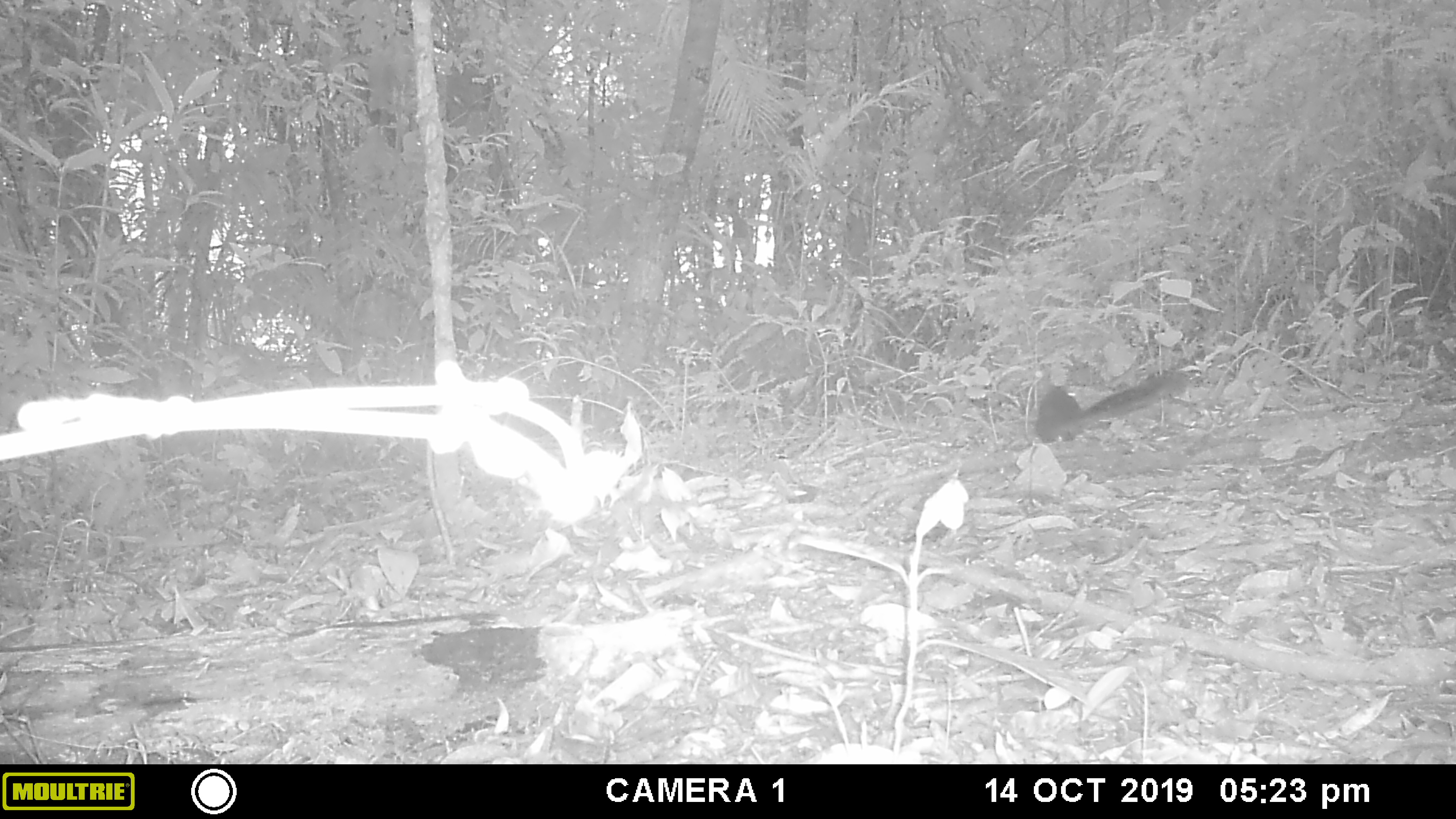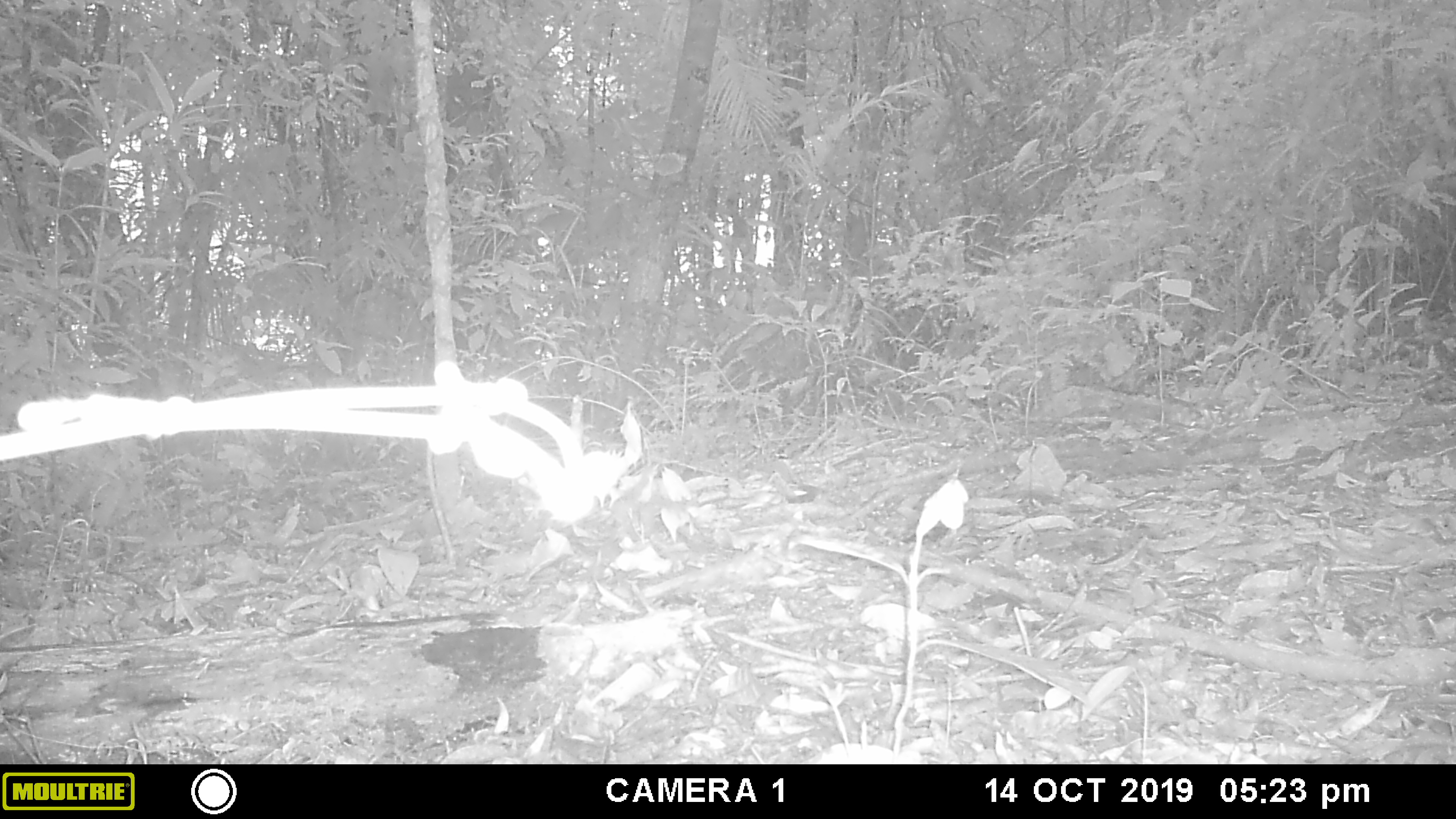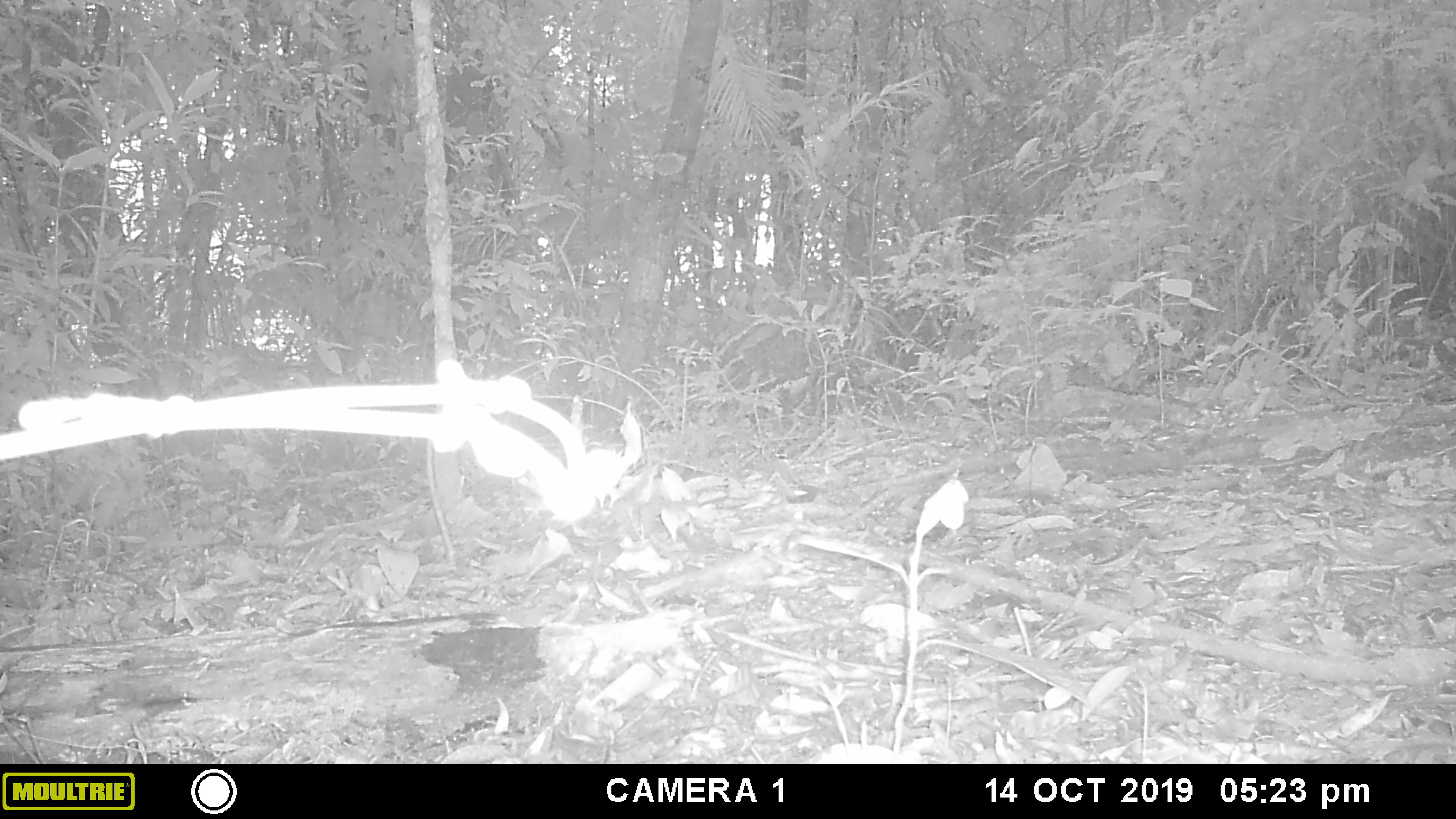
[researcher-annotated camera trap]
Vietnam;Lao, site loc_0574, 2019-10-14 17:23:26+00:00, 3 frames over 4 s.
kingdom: Animalia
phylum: Chordata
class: Mammalia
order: Rodentia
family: Sciuridae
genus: Dremomys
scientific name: Dremomys rufigenis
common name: red-cheeked squirrel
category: red cheeked squirrel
Red cheeked squirrel (red-cheeked squirrel) (Dremomys rufigenis). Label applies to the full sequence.